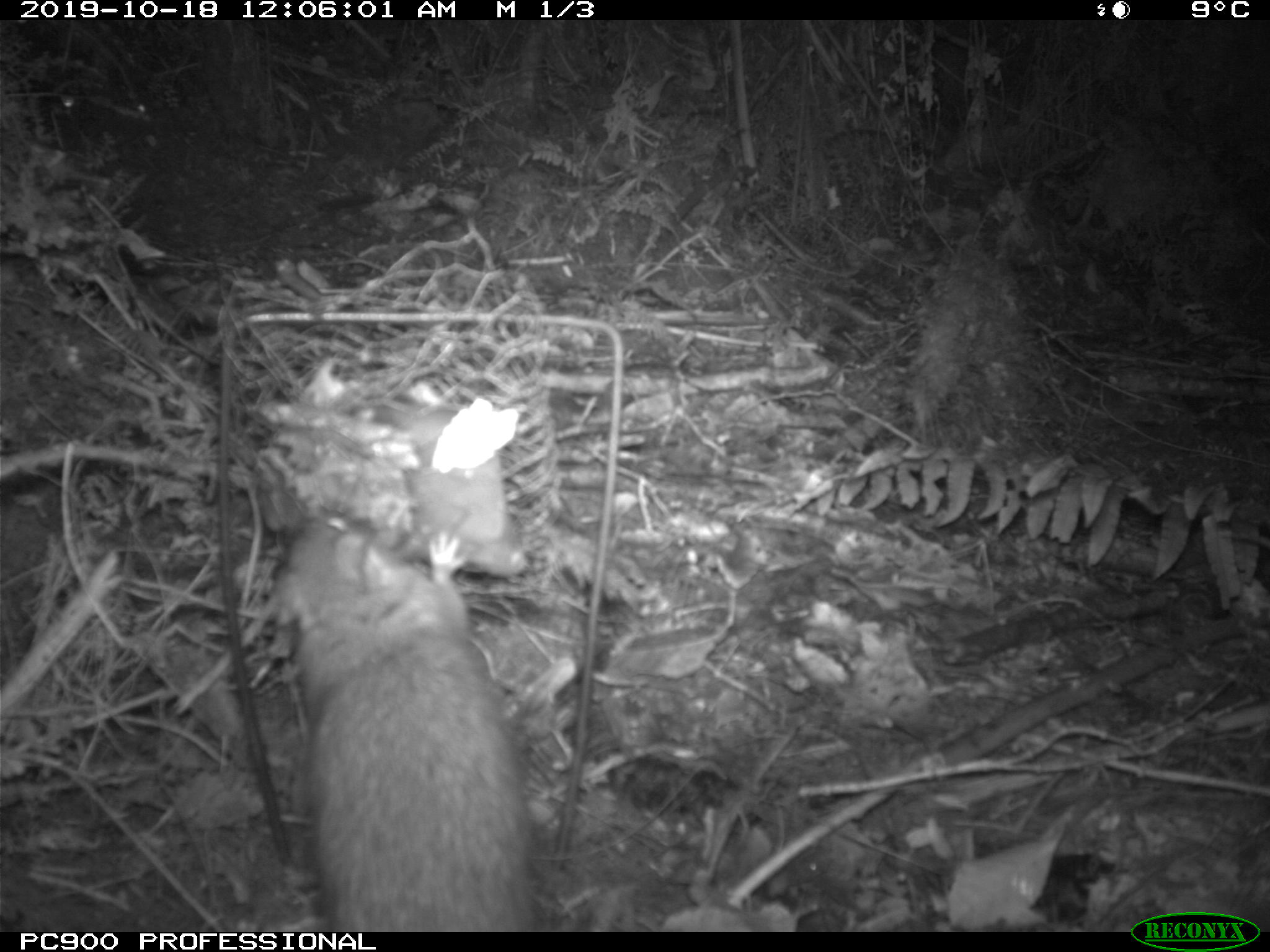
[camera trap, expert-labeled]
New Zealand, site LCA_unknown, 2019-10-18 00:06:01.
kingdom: Animalia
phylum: Chordata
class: Mammalia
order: Rodentia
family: Muridae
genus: Rattus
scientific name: Rattus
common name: rat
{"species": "rat (Rattus)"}